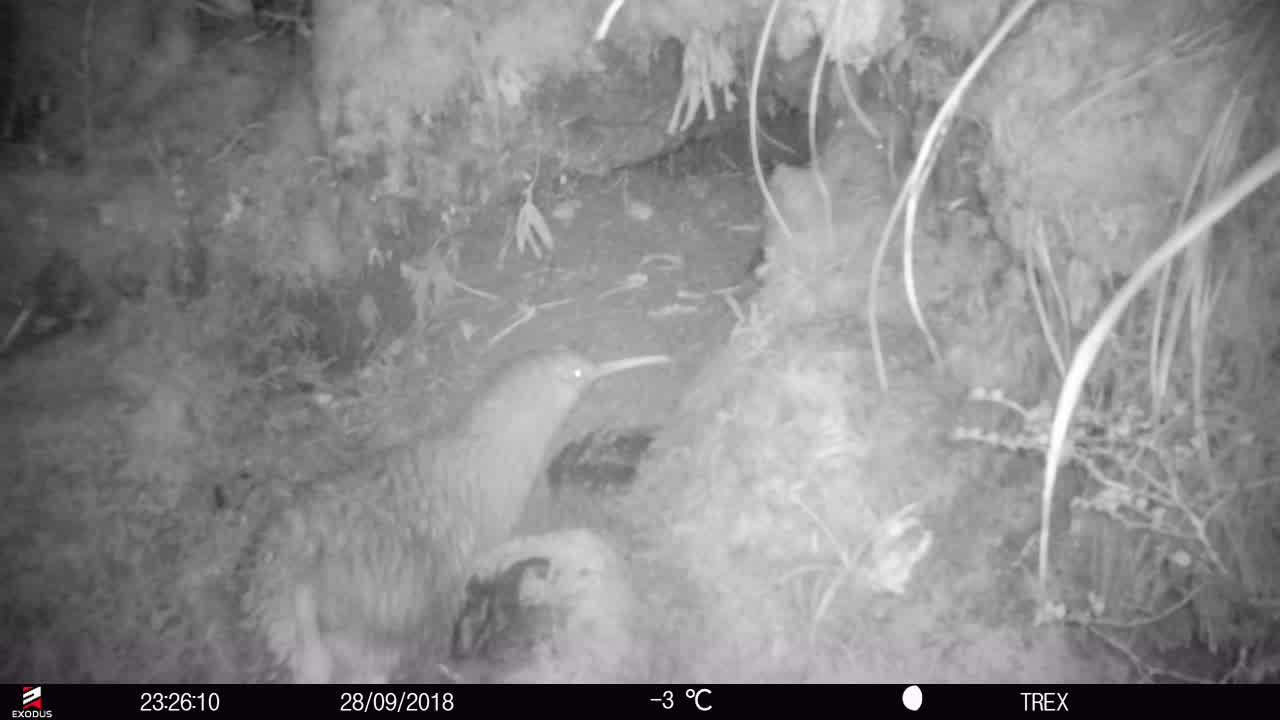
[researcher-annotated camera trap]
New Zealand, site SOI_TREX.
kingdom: Animalia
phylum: Chordata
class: Aves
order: Apterygiformes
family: Apterygidae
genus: Apteryx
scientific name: Apteryx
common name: kiwi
Kiwi (Apteryx).